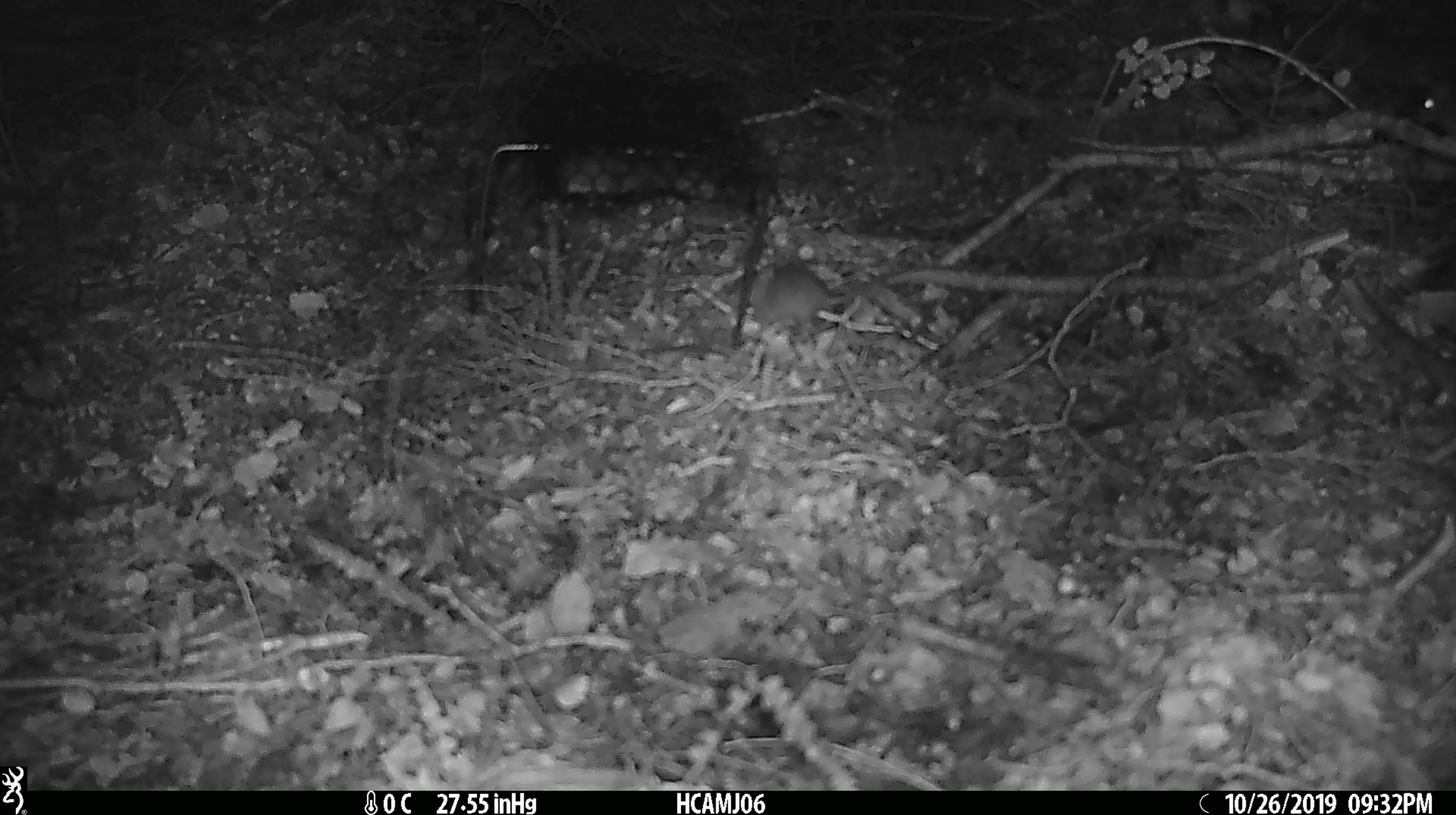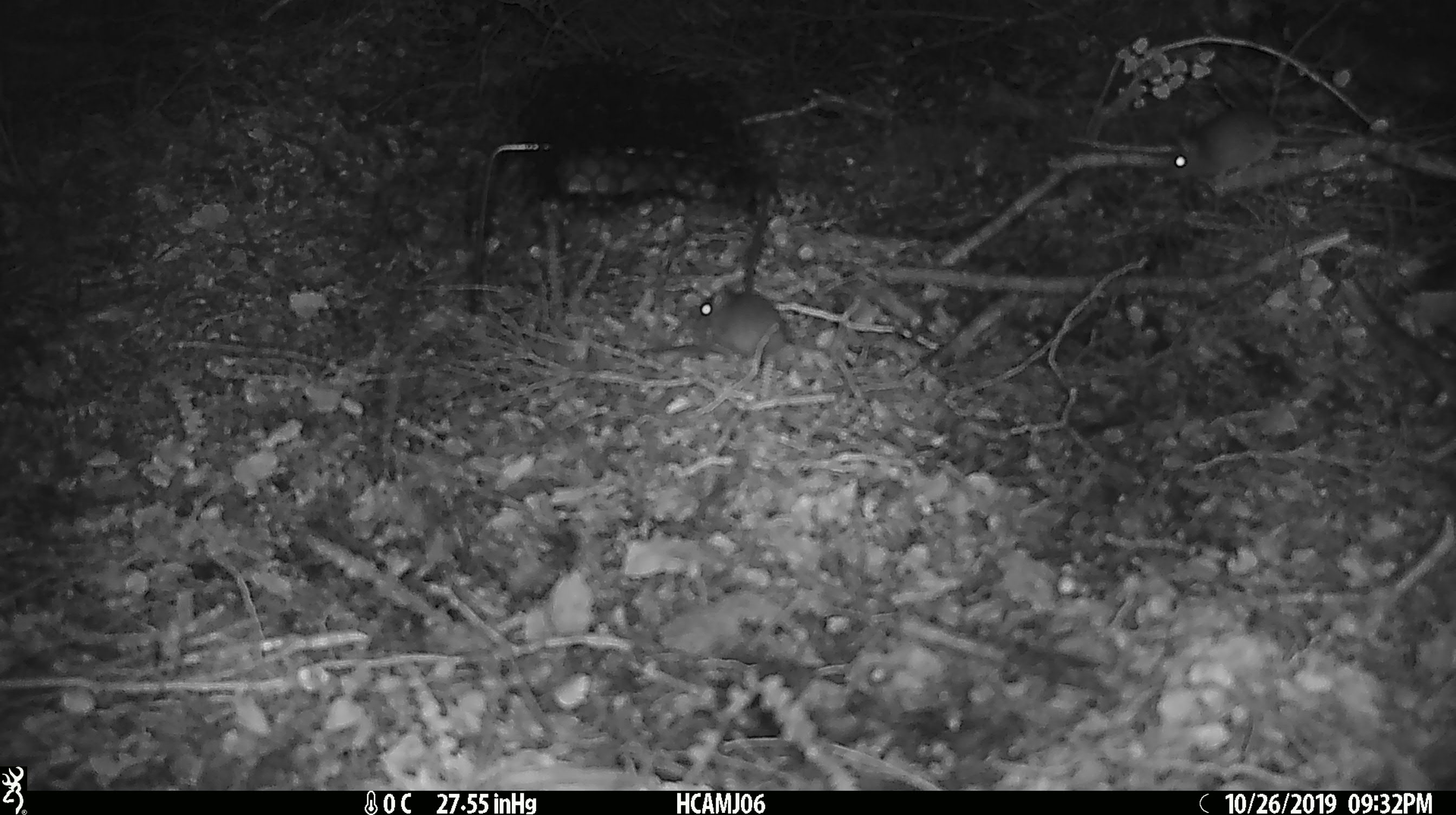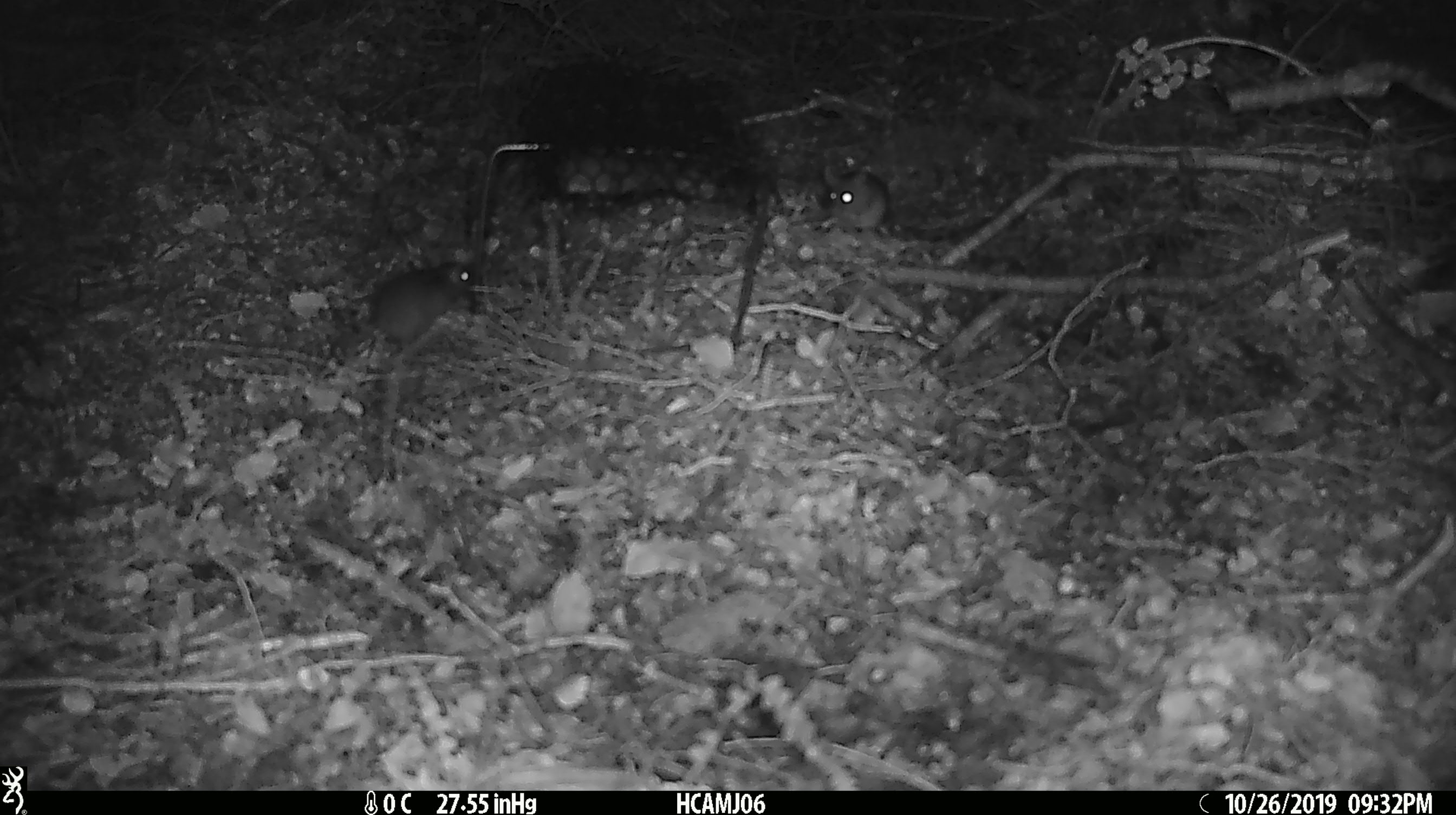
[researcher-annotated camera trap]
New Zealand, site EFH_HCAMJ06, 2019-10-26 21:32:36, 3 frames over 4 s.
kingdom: Animalia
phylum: Chordata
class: Mammalia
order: Rodentia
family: Muridae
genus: Mus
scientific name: Mus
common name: mouse